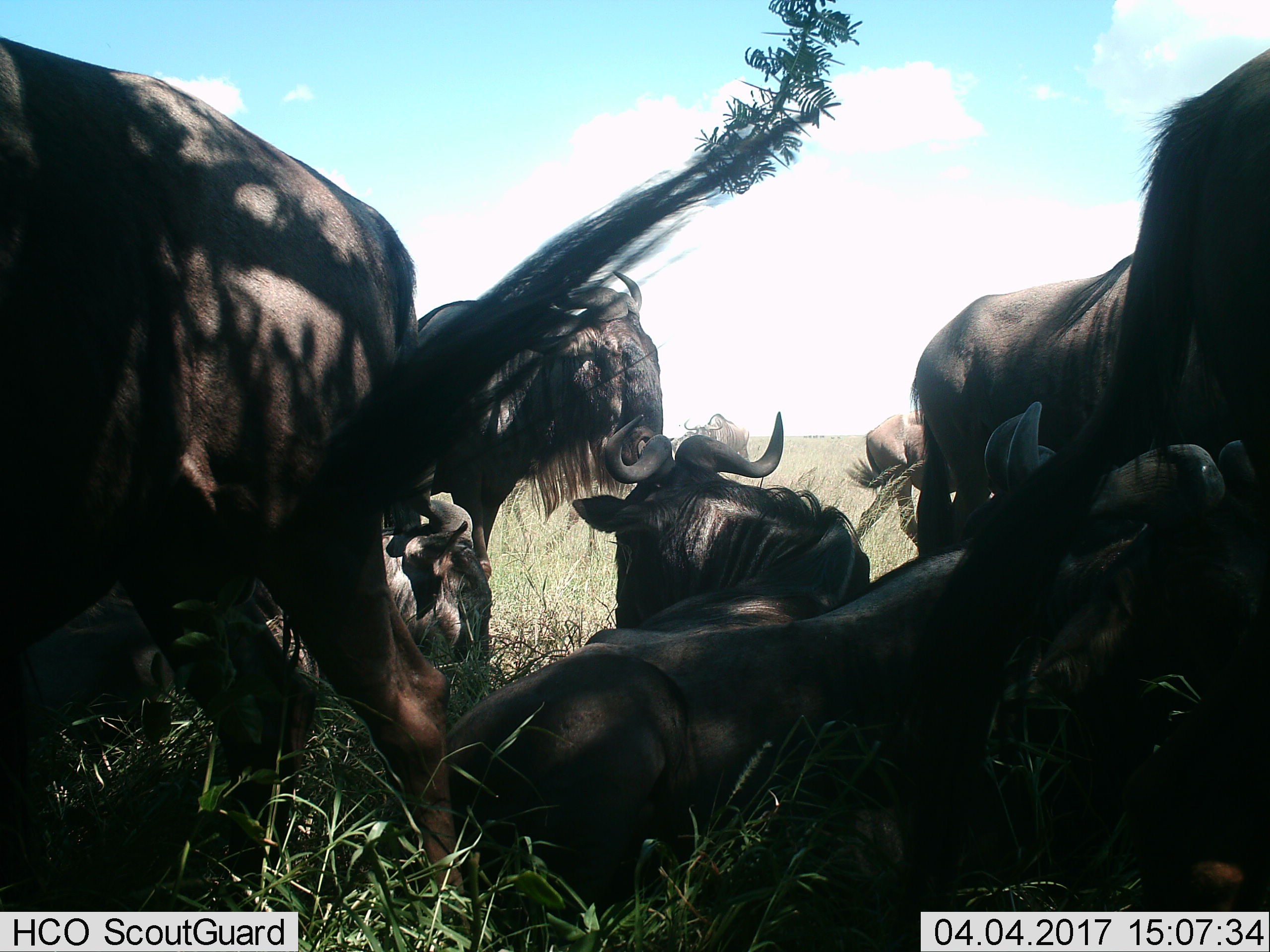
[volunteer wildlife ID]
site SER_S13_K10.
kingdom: Animalia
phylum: Chordata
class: Mammalia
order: Artiodactyla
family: Bovidae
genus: Connochaetes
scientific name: Connochaetes taurinus taurinus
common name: blue wildebeest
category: wildebeestblue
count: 10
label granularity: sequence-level